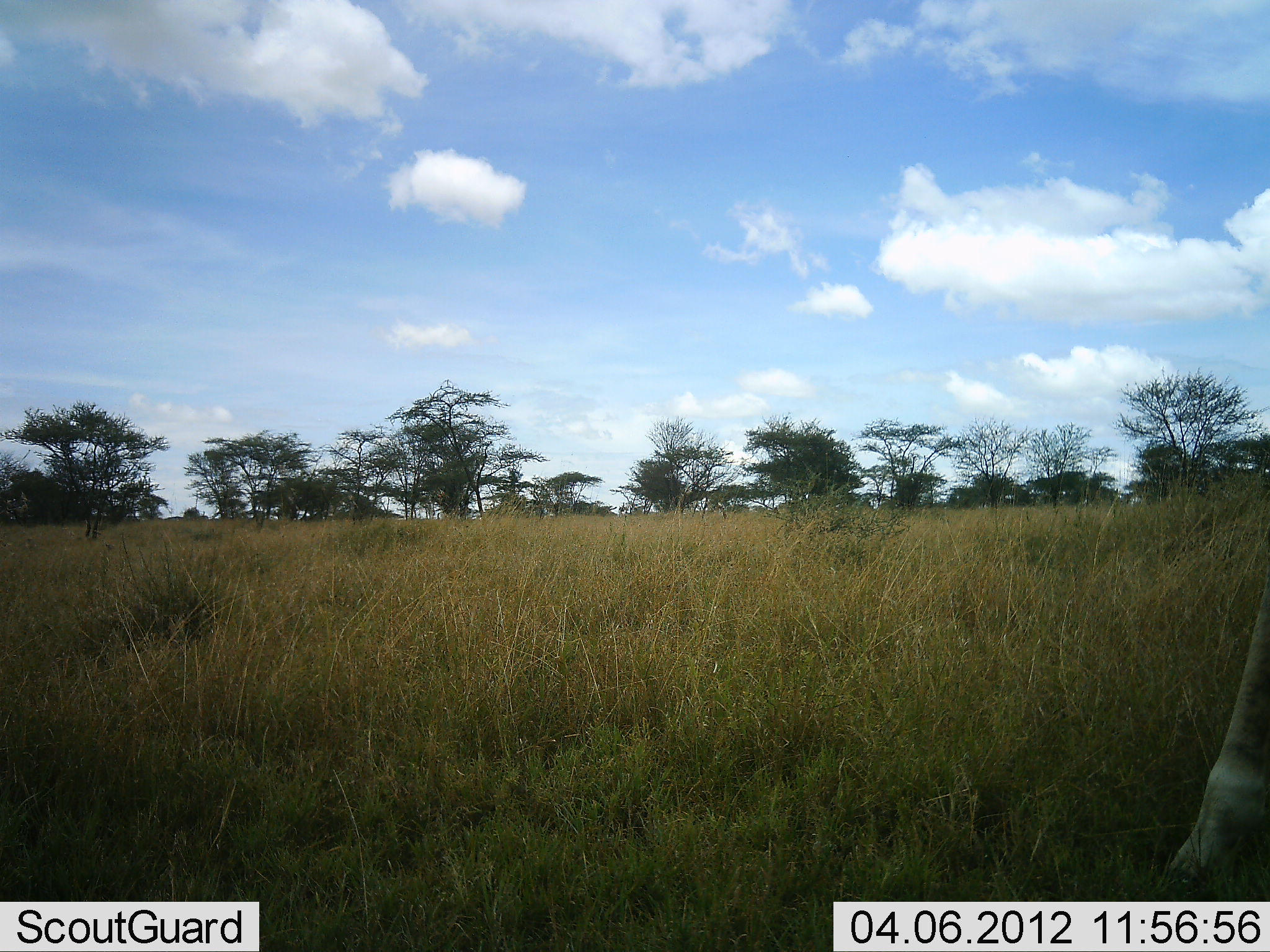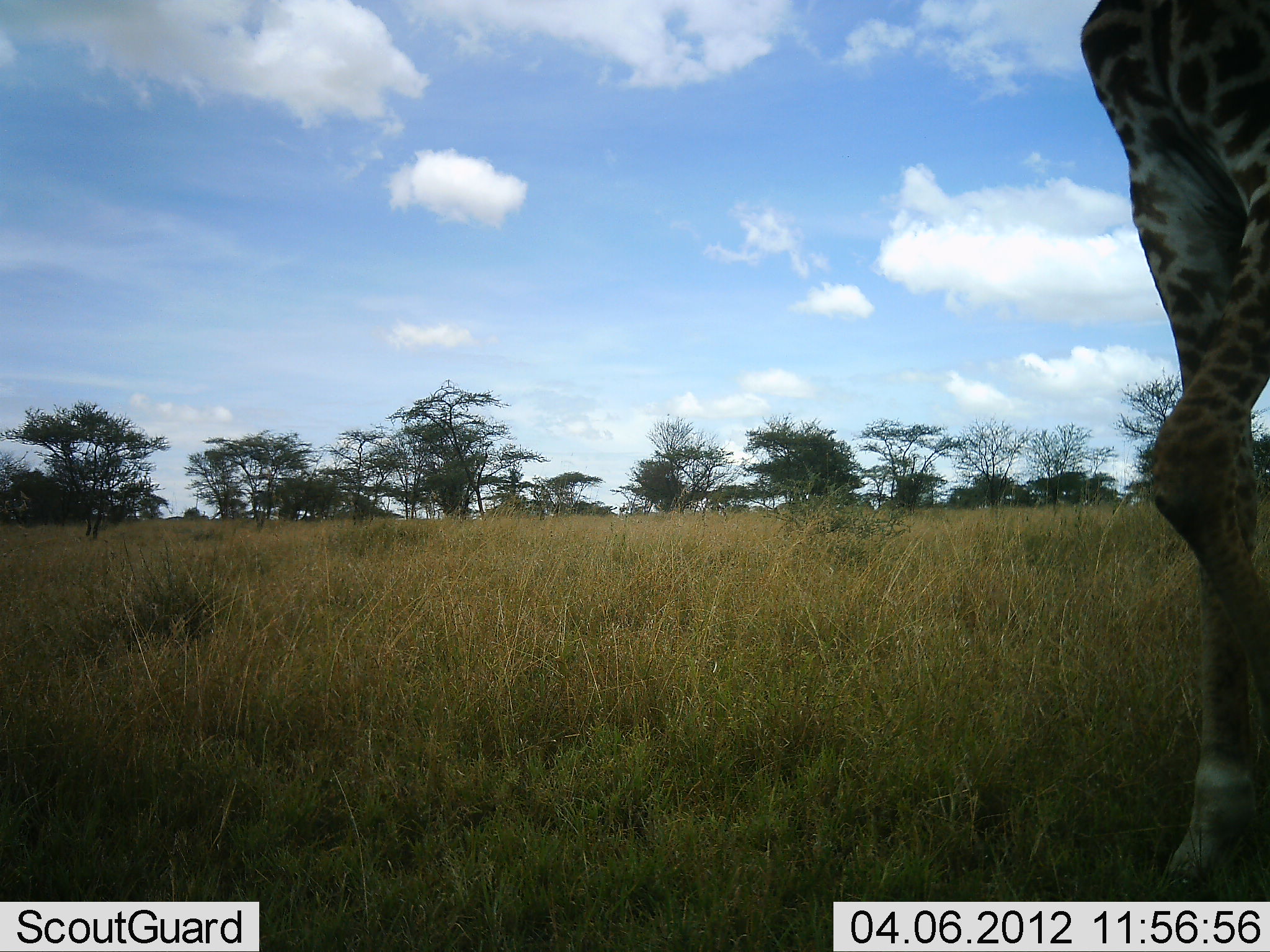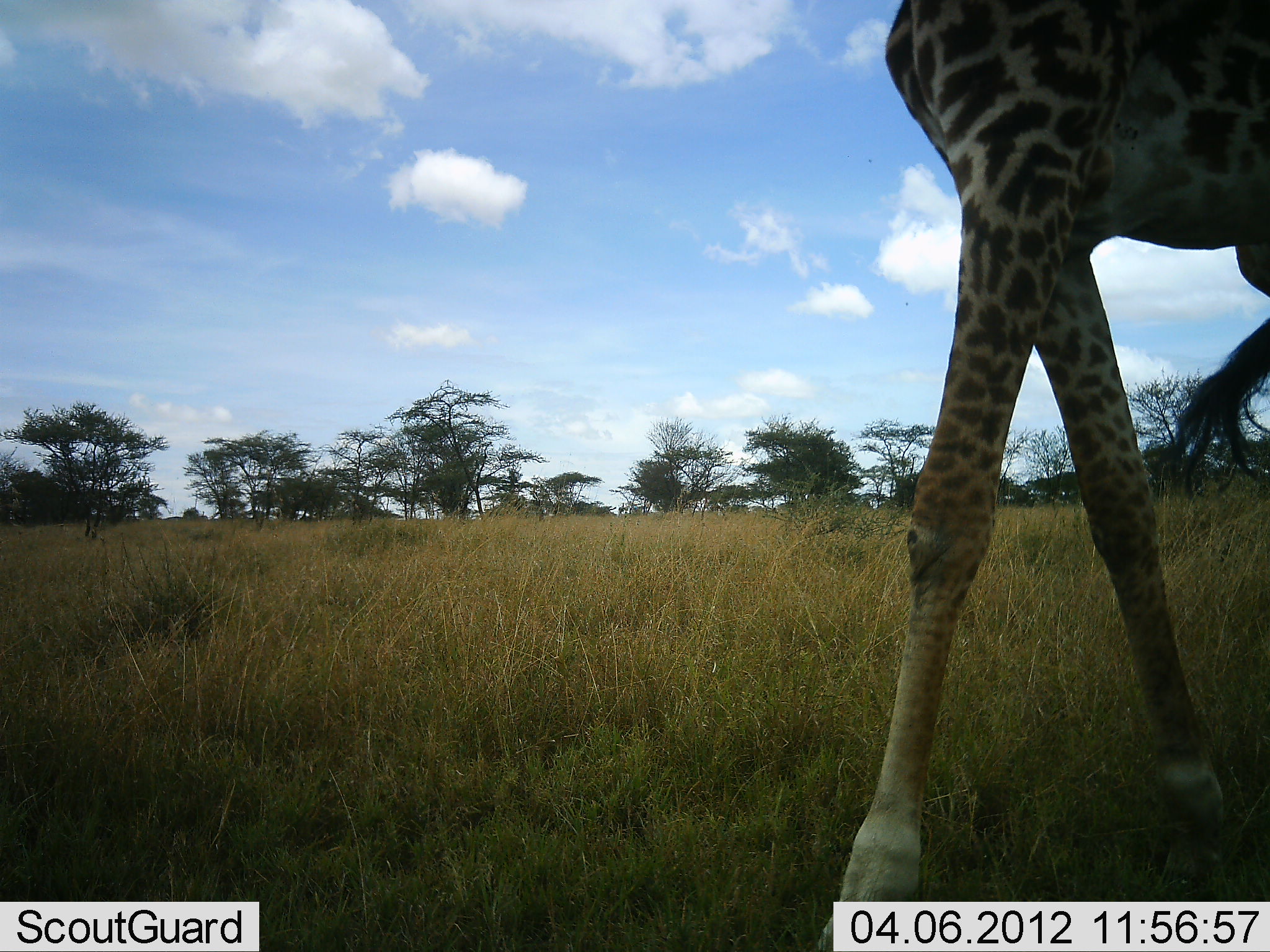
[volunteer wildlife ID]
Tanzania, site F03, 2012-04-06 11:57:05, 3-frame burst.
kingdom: Animalia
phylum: Chordata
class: Mammalia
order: Artiodactyla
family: Giraffidae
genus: Giraffa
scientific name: Giraffa camelopardalis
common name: giraffe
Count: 1.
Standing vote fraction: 7%.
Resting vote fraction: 0%.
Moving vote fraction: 93%.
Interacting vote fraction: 0%.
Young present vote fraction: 0%.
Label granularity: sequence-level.